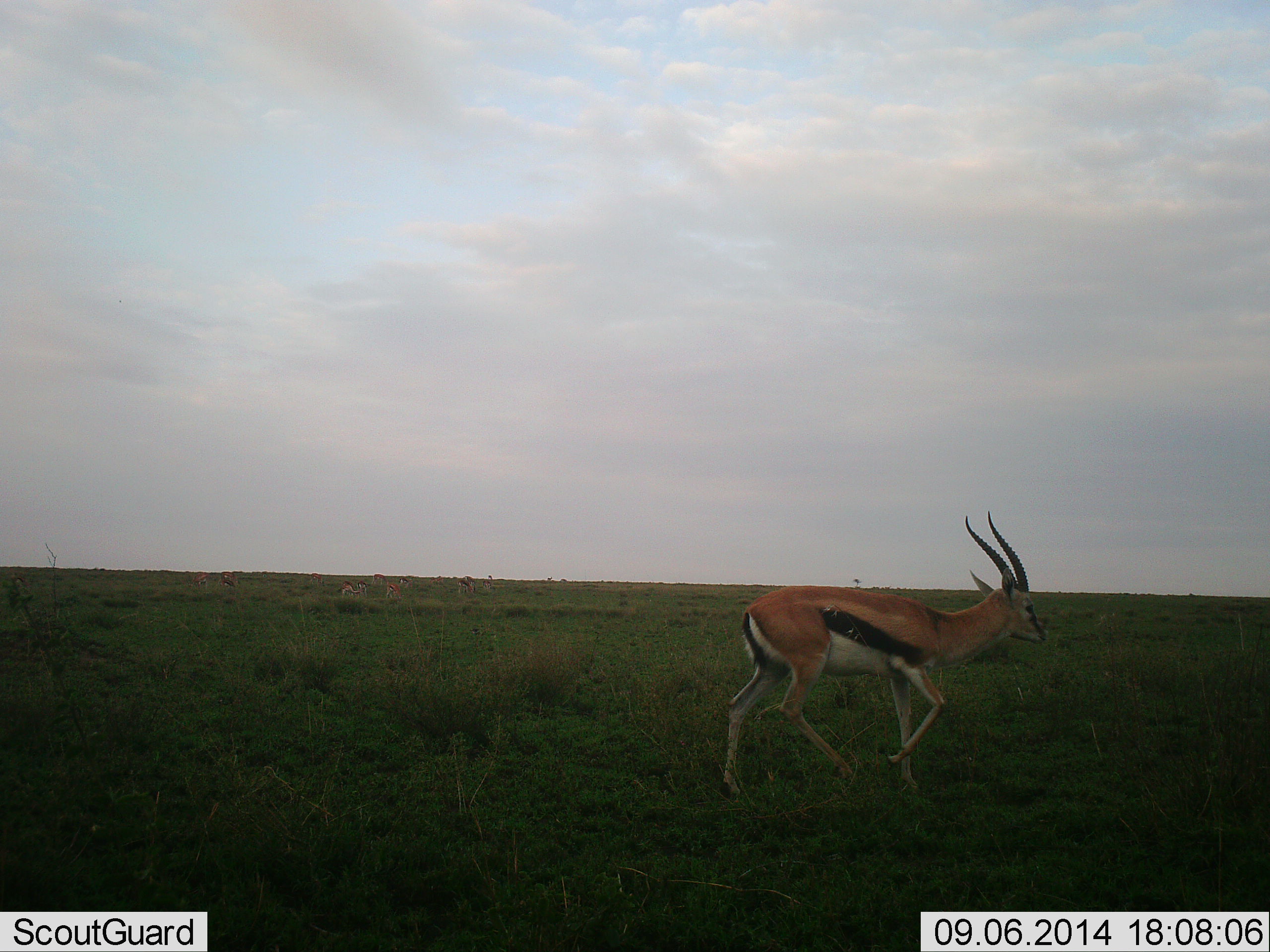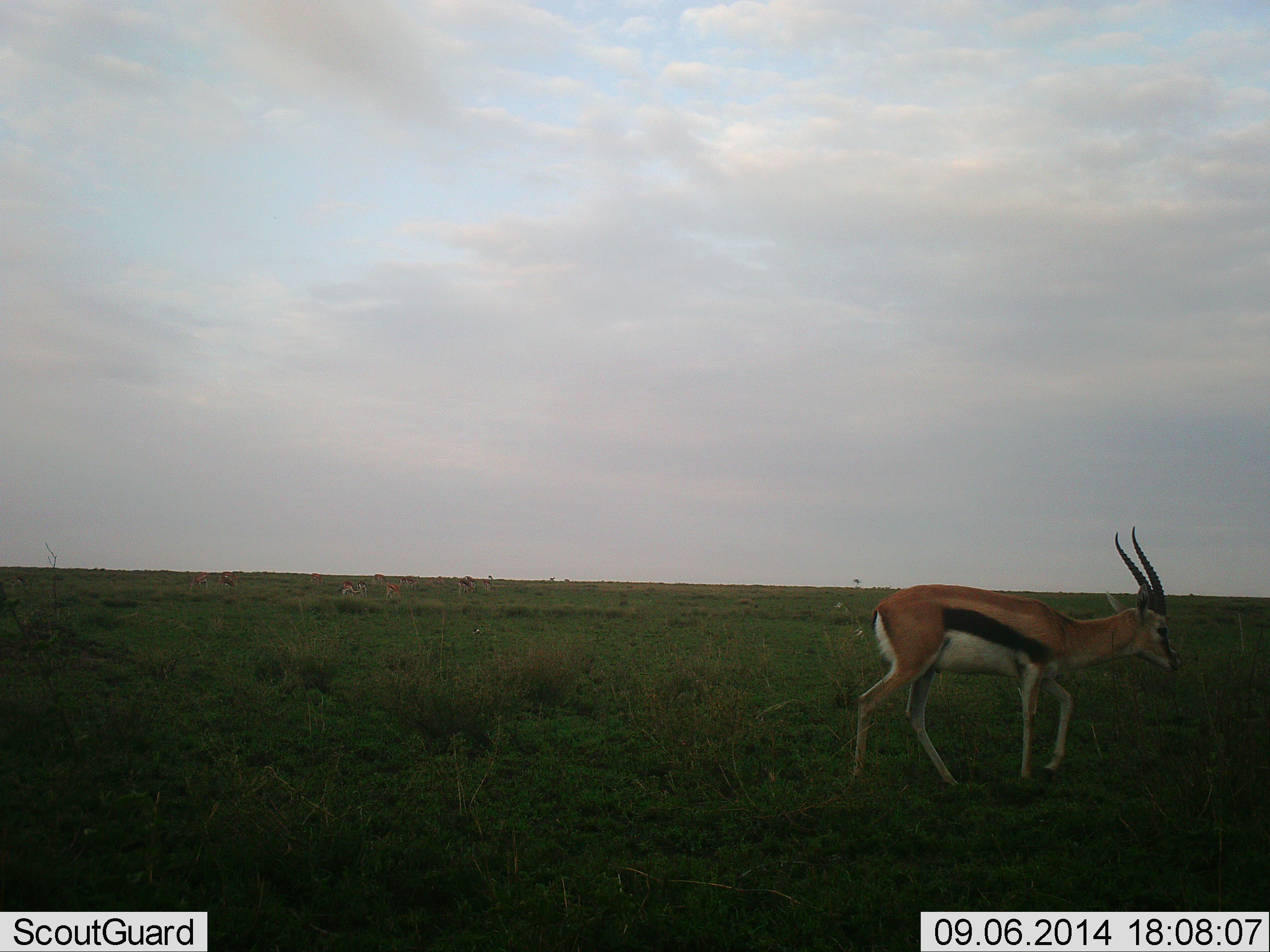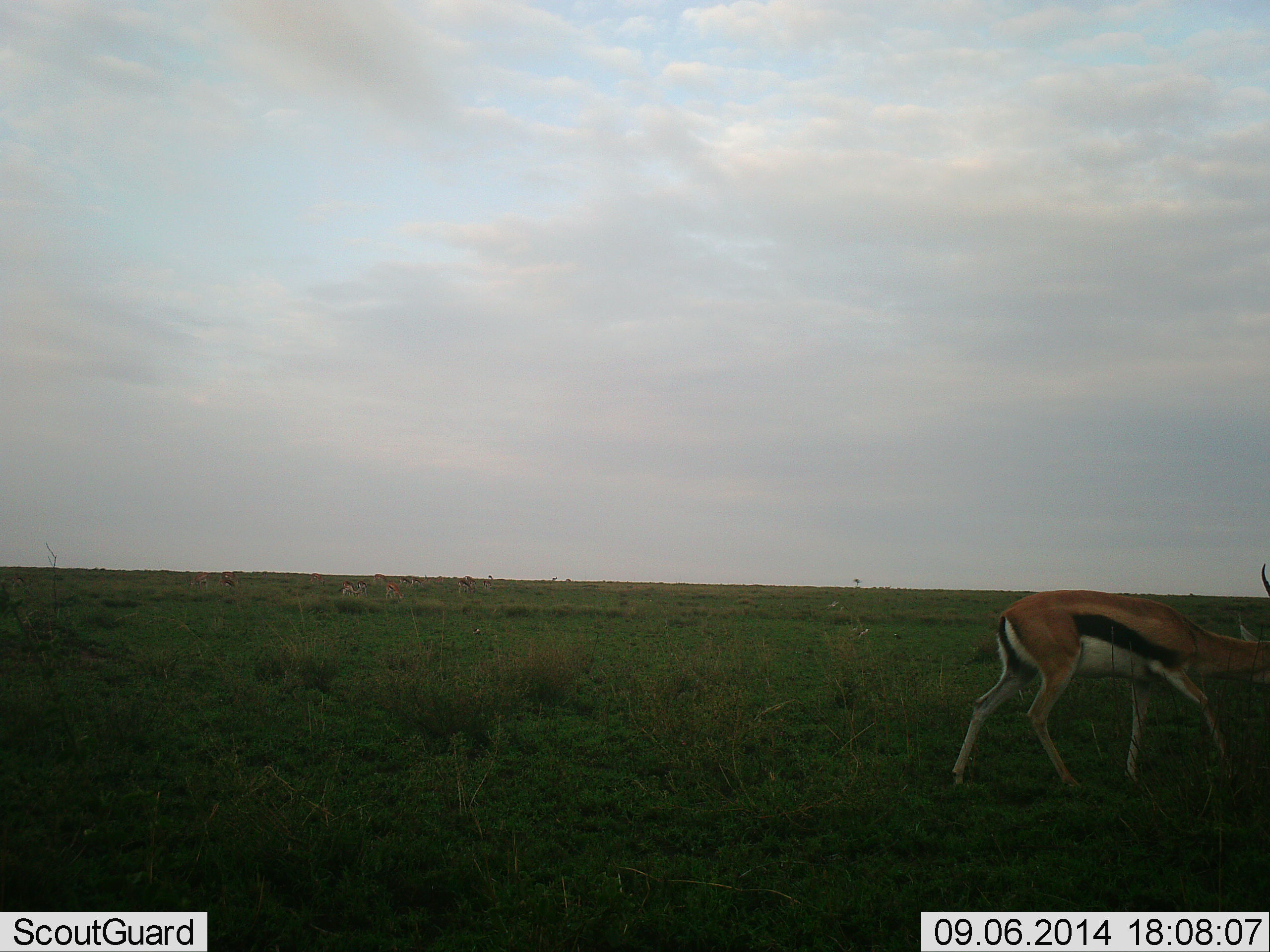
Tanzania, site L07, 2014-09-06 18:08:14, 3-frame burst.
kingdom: Animalia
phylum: Chordata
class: Mammalia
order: Artiodactyla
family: Bovidae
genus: Eudorcas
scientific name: Eudorcas thomsonii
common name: thomson's gazelle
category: gazellethomsons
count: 1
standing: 9%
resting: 0%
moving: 91%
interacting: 0%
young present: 0%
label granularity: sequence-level